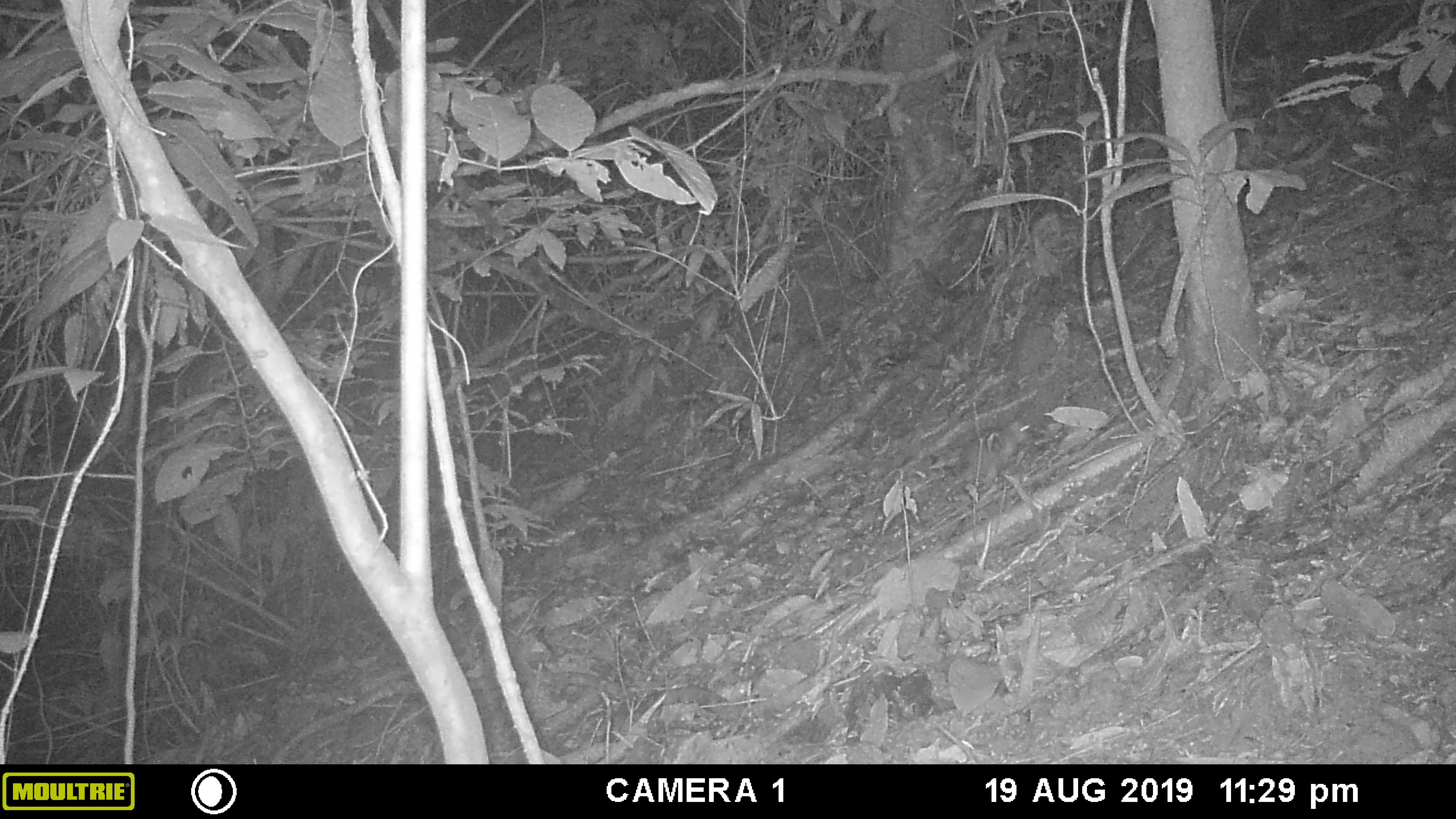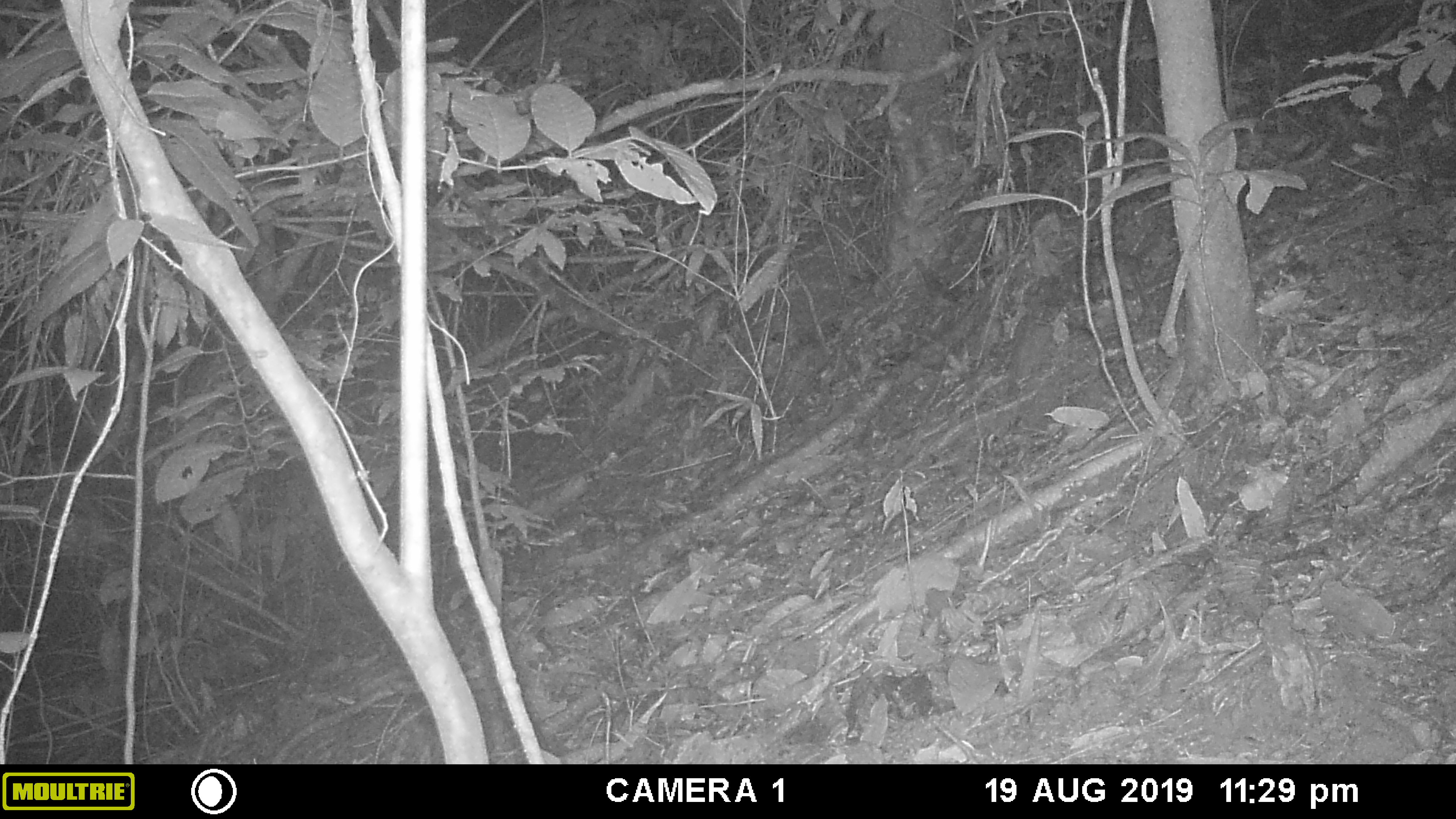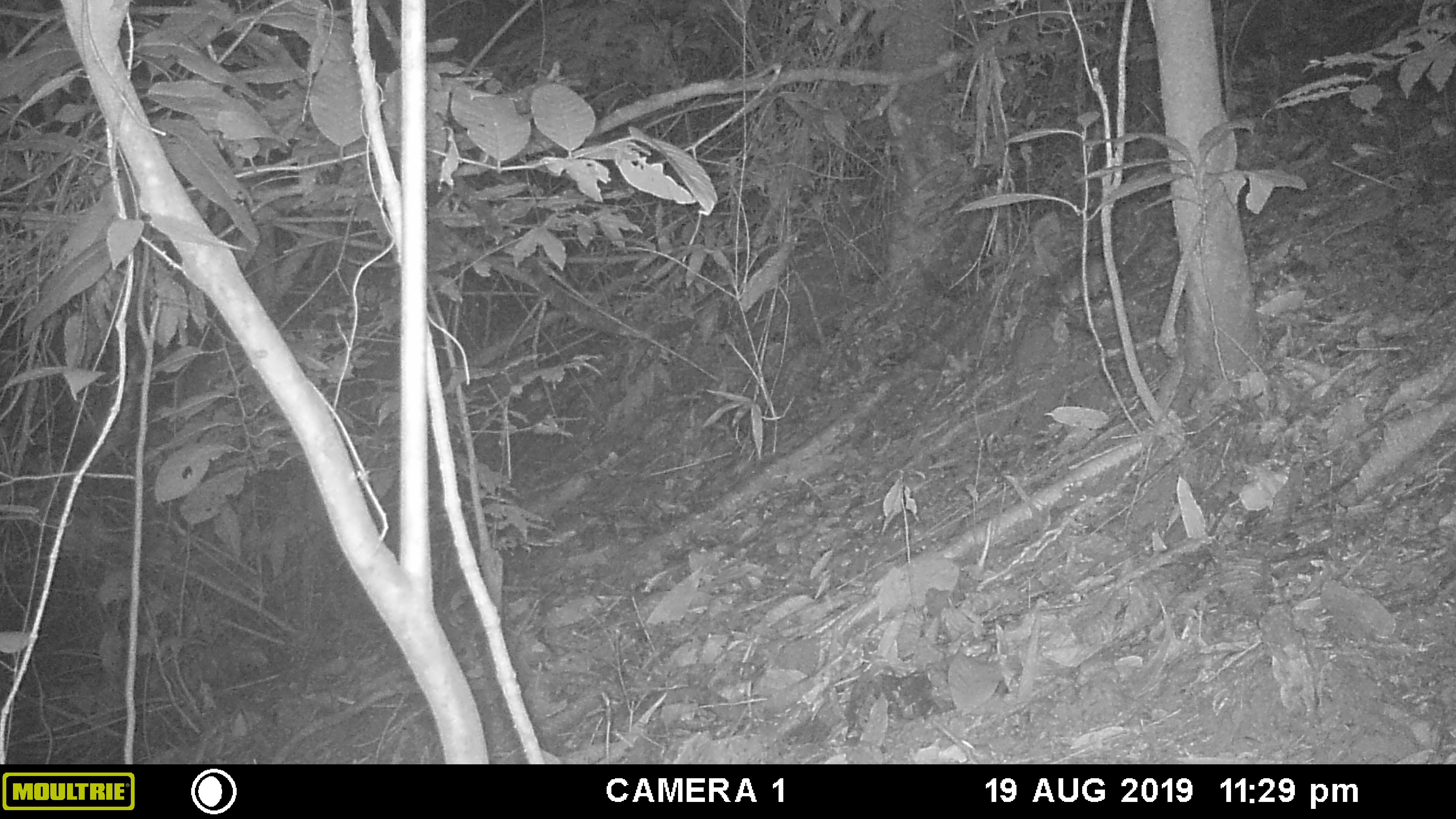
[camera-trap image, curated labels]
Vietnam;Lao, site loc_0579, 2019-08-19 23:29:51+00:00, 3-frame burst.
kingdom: Animalia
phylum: Chordata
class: Mammalia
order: Rodentia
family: Muridae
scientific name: Muridae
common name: old-world mice and rats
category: unidentified murid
Unidentified murid (old-world mice and rats) (Muridae). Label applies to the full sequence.